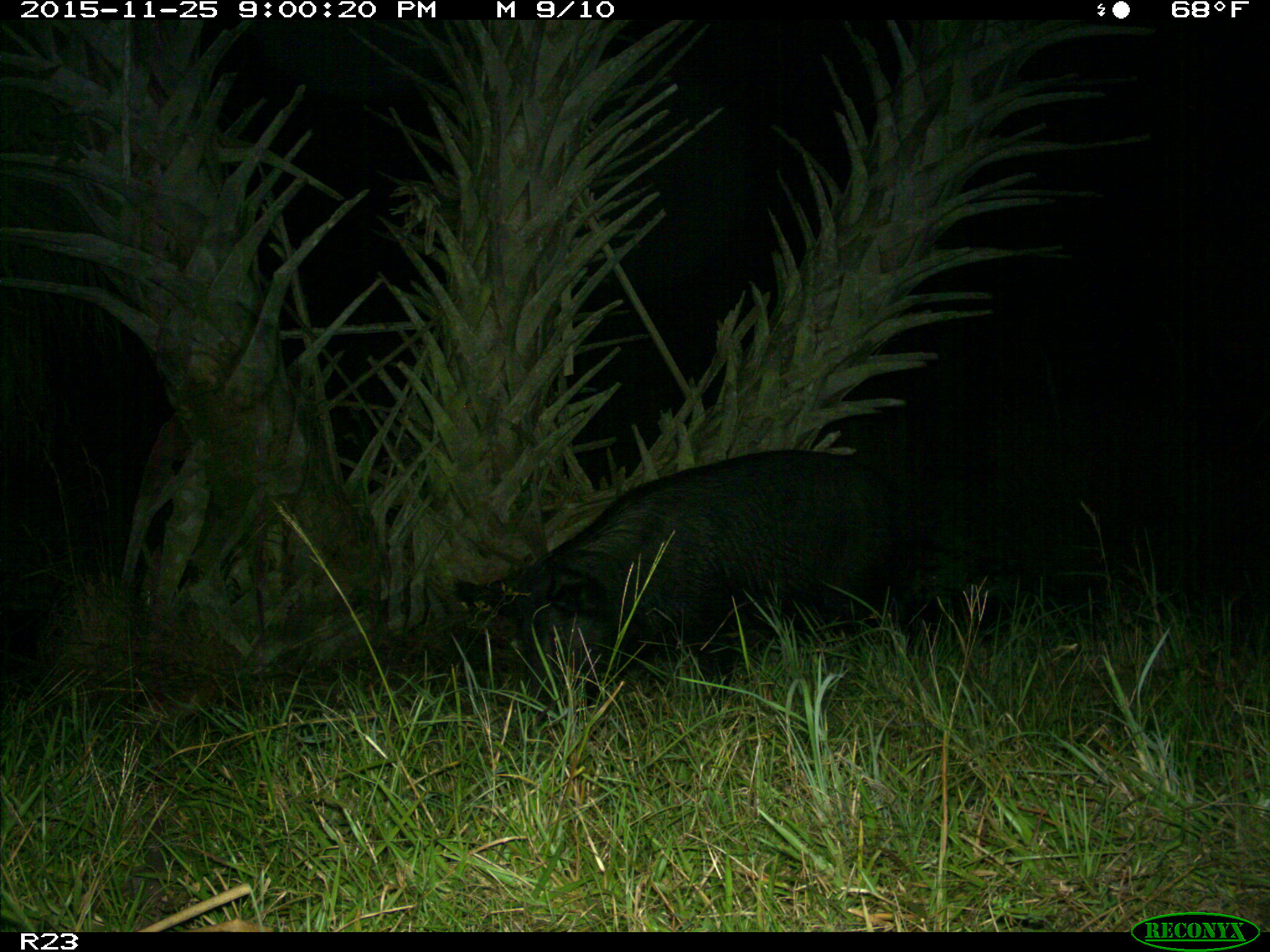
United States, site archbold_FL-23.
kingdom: Animalia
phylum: Chordata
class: Mammalia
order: Artiodactyla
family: Suidae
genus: Sus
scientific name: Sus scrofa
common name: wild boar